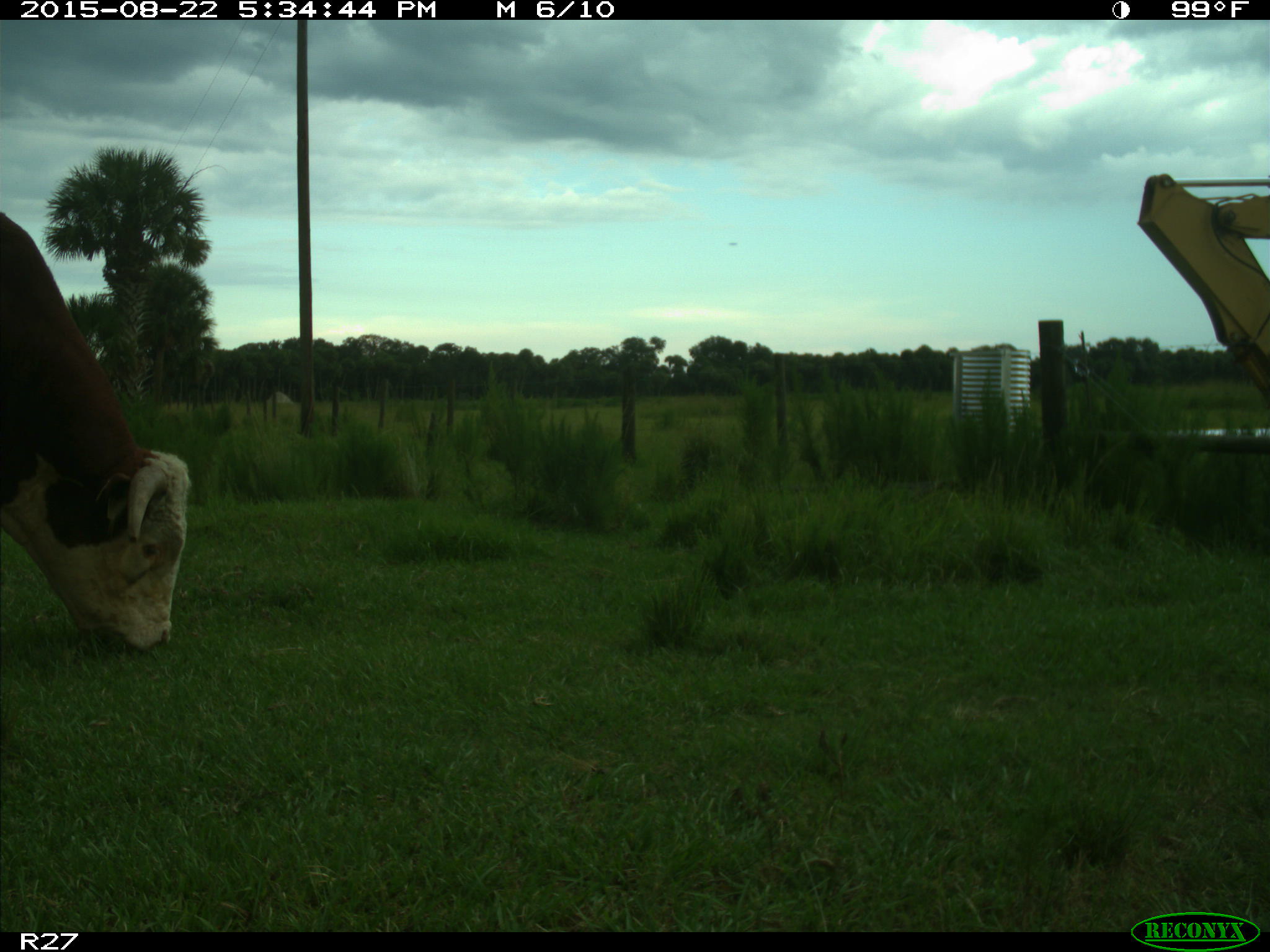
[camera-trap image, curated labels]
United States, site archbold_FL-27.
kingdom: Animalia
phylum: Chordata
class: Mammalia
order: Artiodactyla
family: Bovidae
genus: Bos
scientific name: Bos taurus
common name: domestic cow